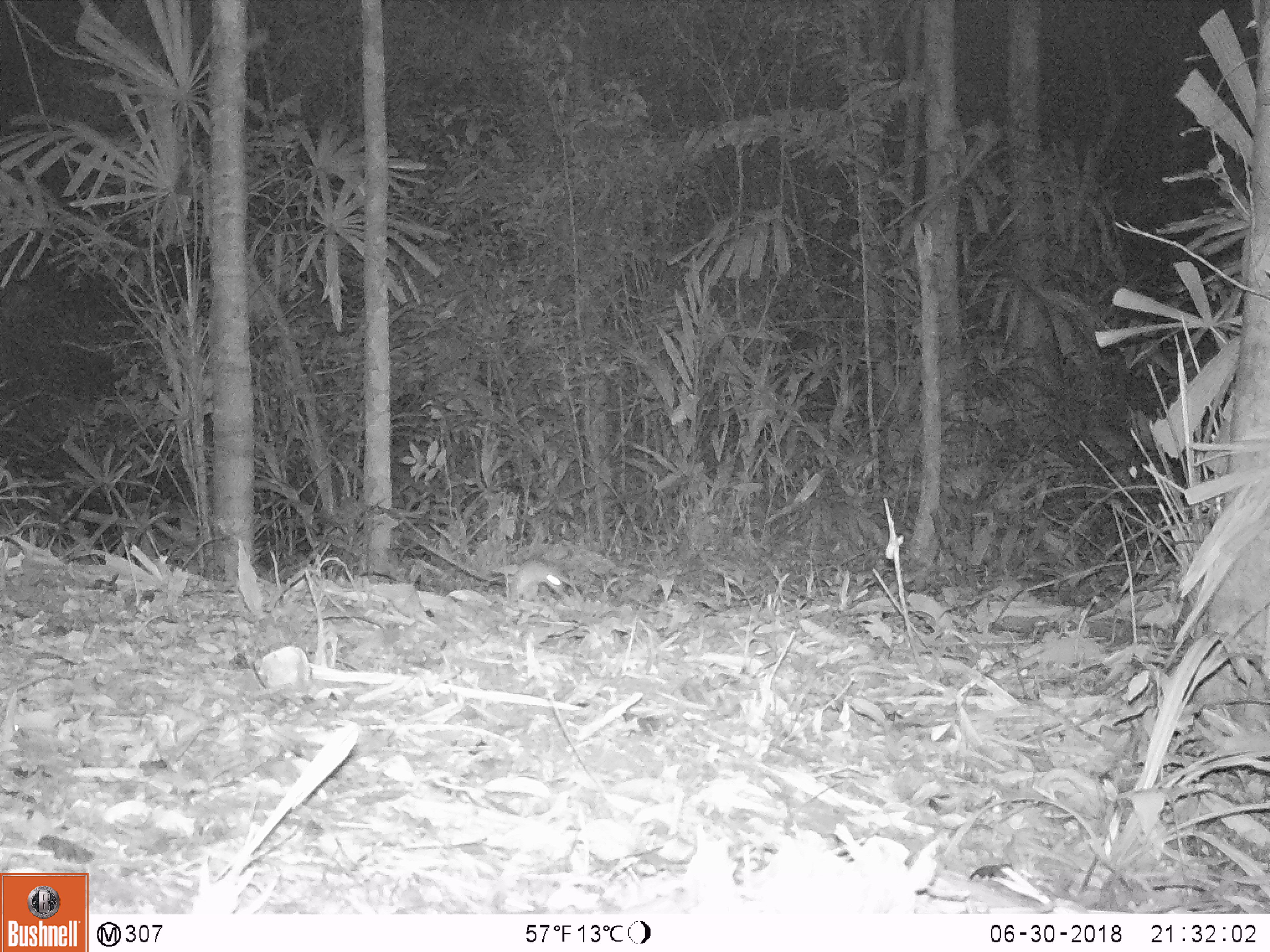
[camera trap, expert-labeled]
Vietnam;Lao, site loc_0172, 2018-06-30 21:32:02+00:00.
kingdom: Animalia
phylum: Chordata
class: Mammalia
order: Rodentia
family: Muridae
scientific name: Muridae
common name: old-world mice and rats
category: unidentified murid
Unidentified murid (old-world mice and rats) (Muridae). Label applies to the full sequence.